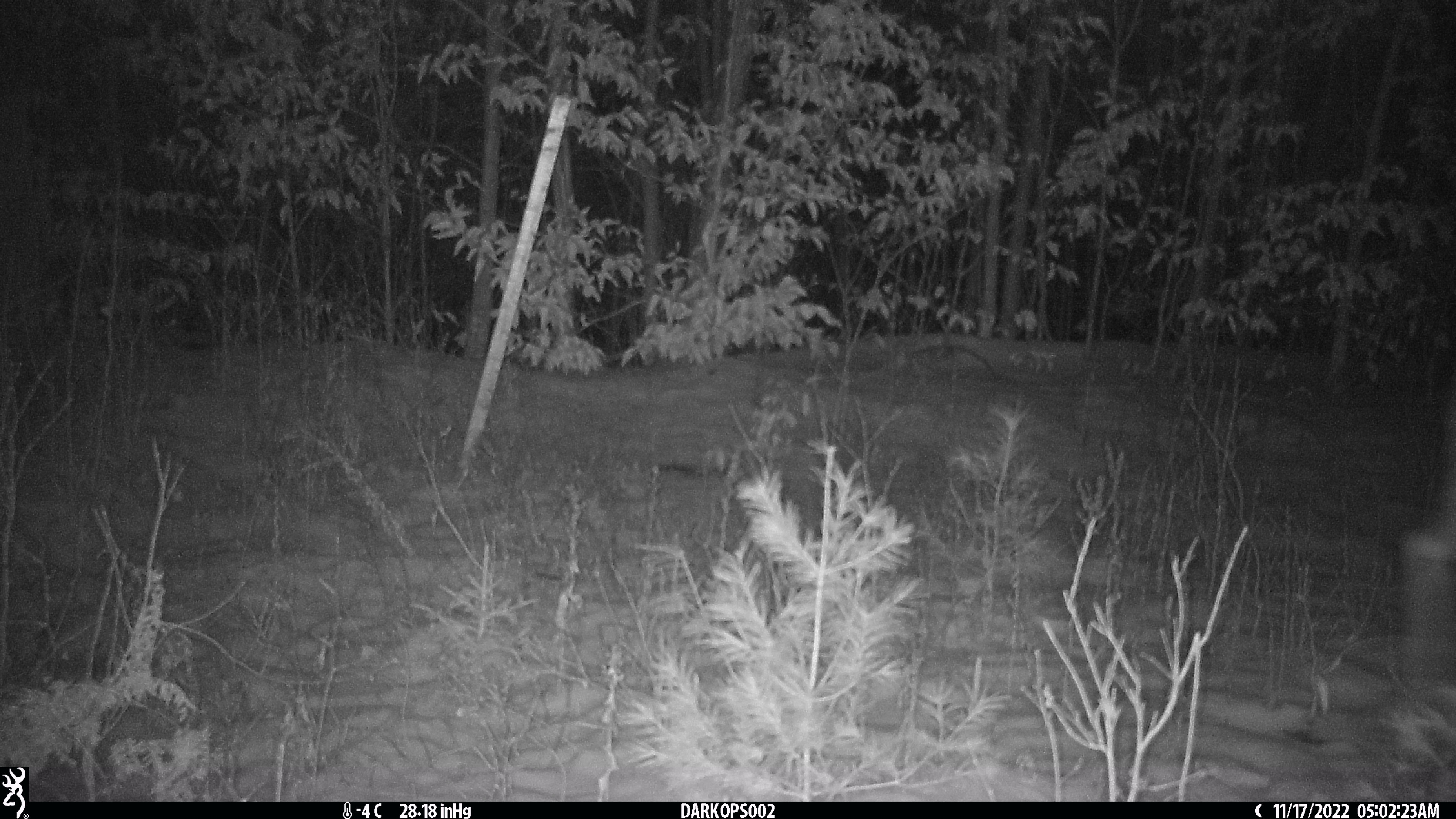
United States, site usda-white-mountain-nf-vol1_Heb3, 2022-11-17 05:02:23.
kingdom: Animalia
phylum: Chordata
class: Mammalia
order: Artiodactyla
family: Cervidae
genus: Odocoileus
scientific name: Odocoileus virginianus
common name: white-tailed deer